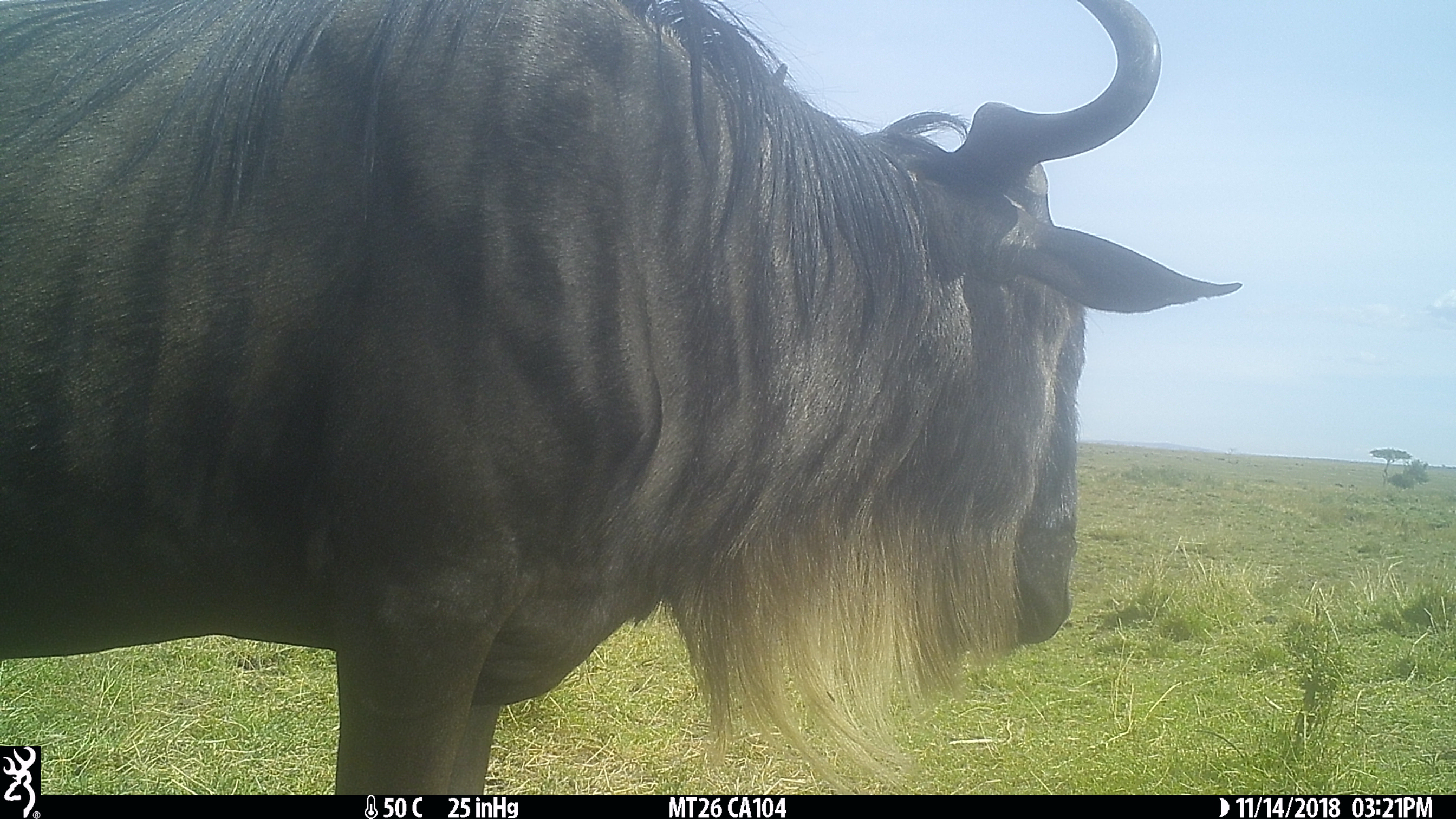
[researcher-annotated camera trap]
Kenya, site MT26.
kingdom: Animalia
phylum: Chordata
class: Mammalia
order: Artiodactyla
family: Bovidae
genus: Connochaetes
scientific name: Connochaetes taurinus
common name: blue wildebeest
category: wildebeest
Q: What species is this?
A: Wildebeest (blue wildebeest) (Connochaetes taurinus).